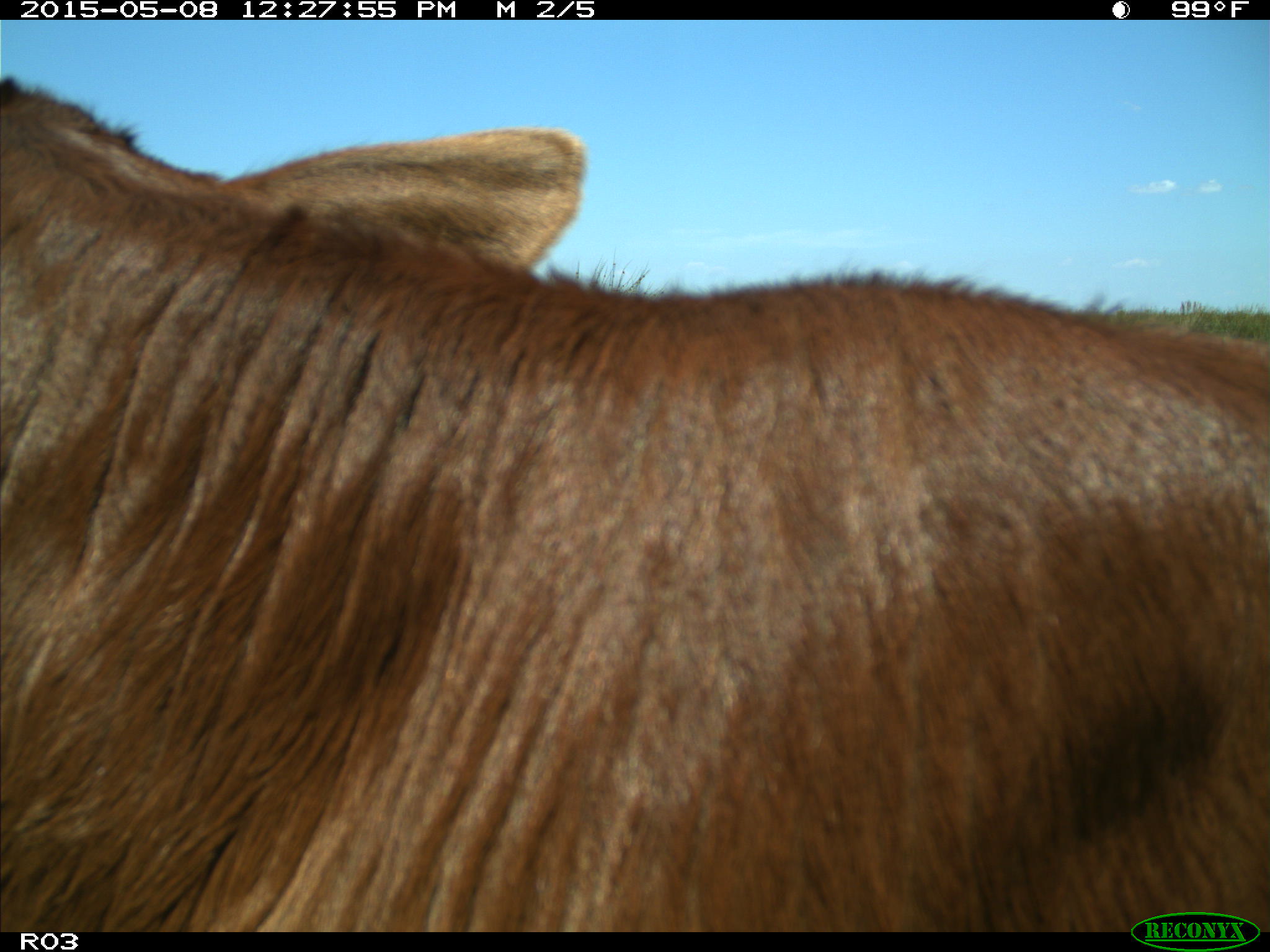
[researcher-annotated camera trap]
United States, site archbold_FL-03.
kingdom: Animalia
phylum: Chordata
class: Mammalia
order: Artiodactyla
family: Bovidae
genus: Bos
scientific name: Bos taurus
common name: domestic cow